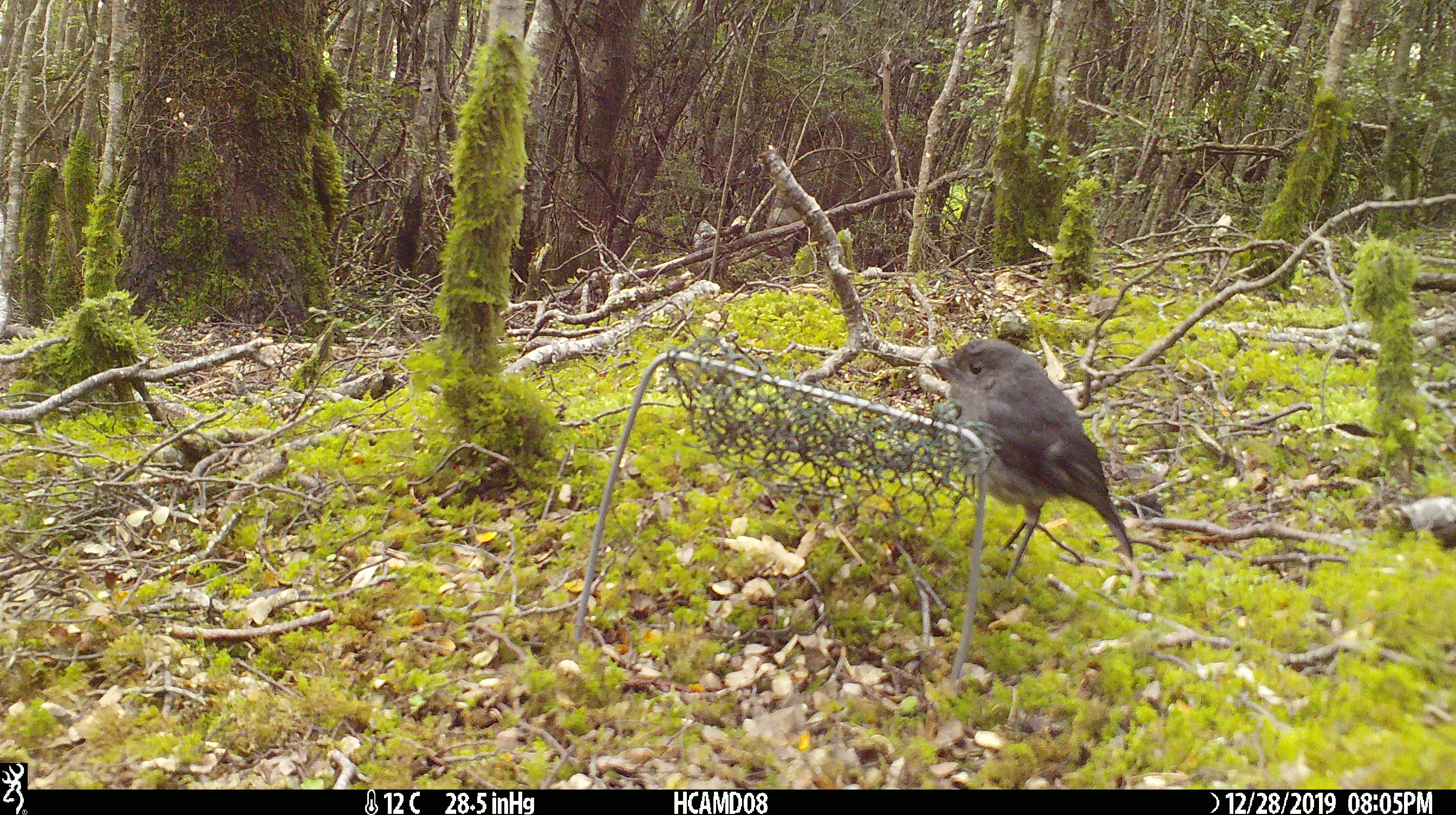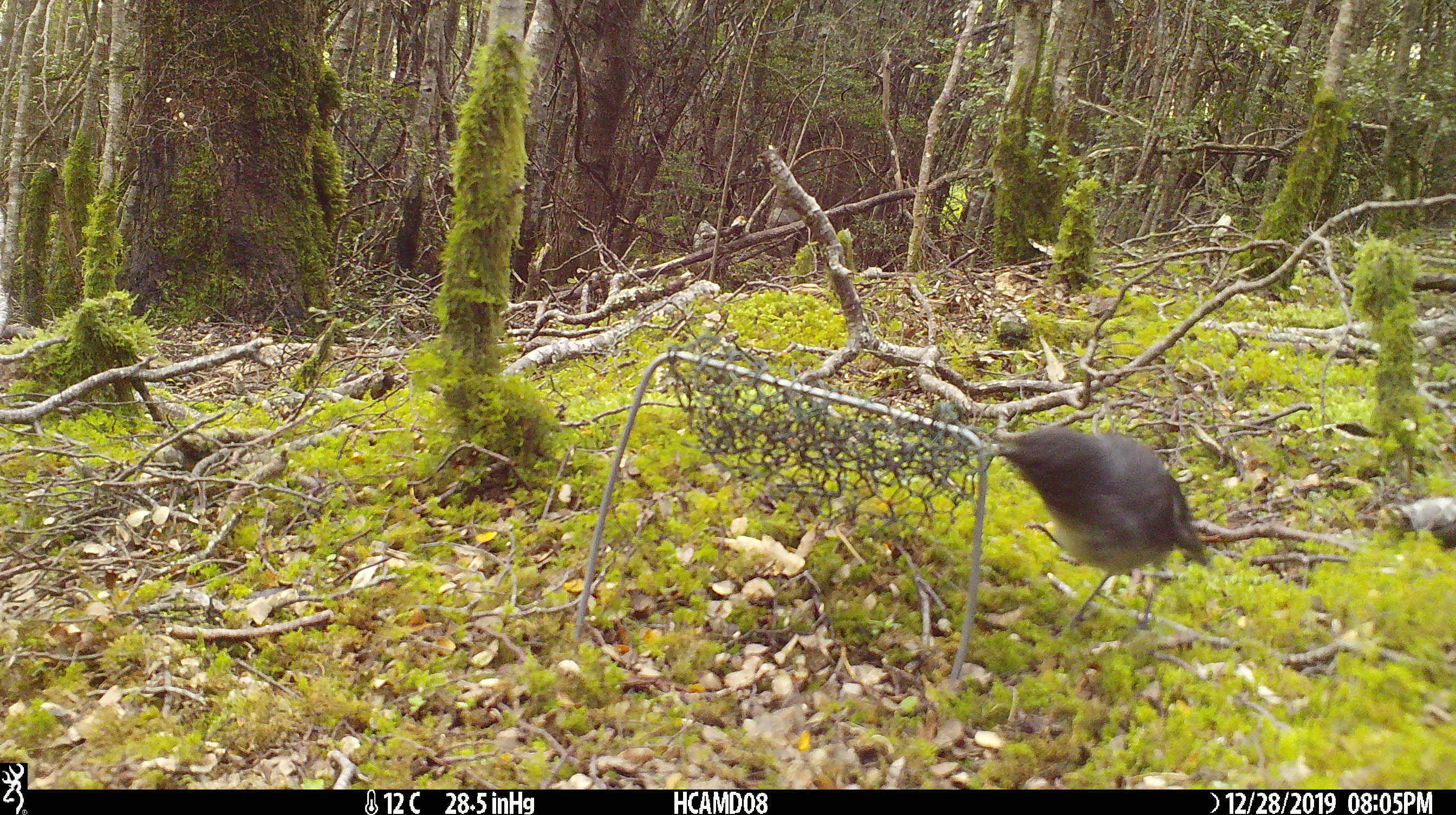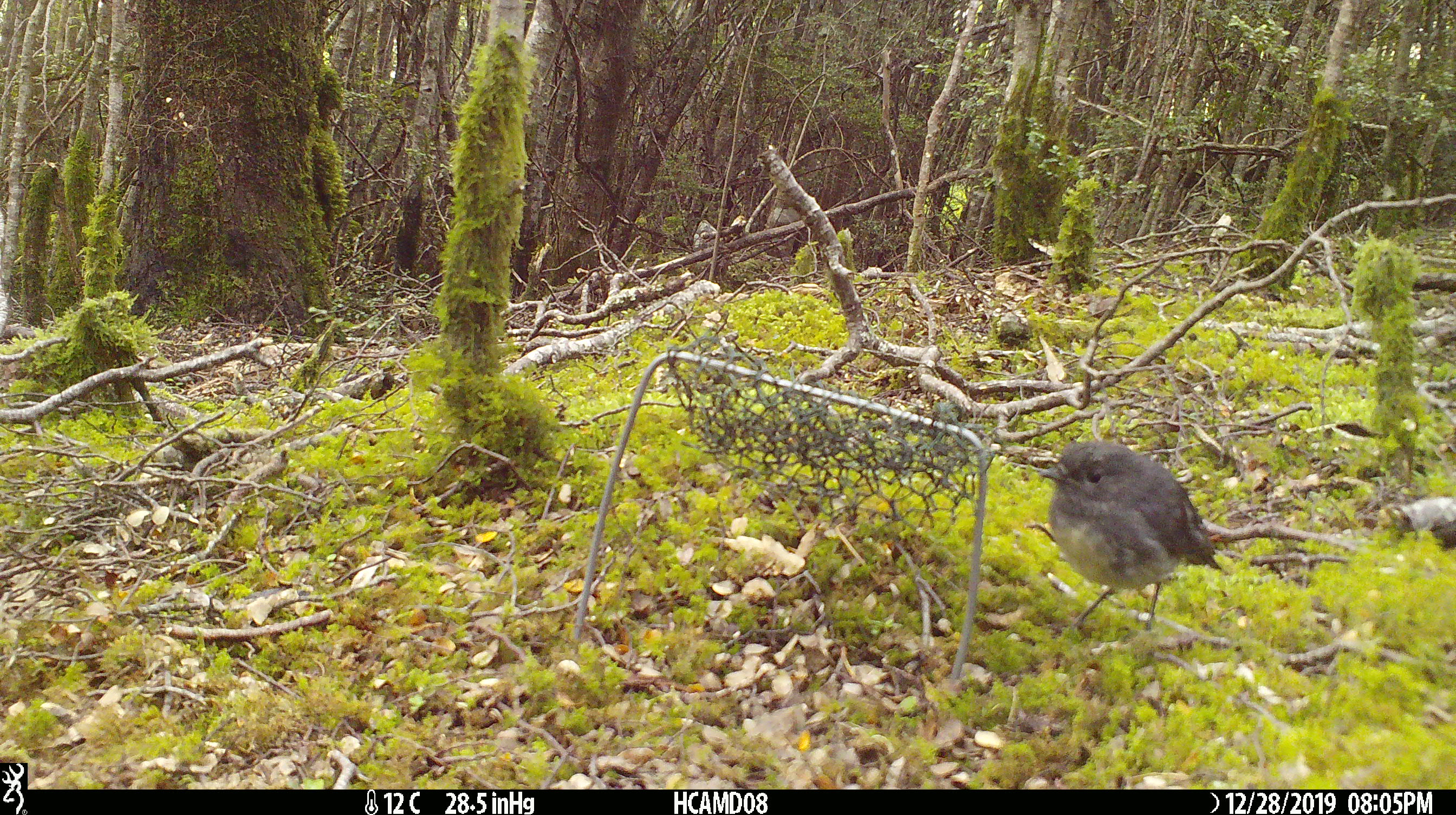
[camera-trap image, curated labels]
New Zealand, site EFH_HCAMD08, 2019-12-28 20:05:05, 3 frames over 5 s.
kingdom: Animalia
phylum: Chordata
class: Aves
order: Passeriformes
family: Petroicidae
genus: Petroica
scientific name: Petroica australis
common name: new zealand robin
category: robin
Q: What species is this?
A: Robin (new zealand robin) (Petroica australis).